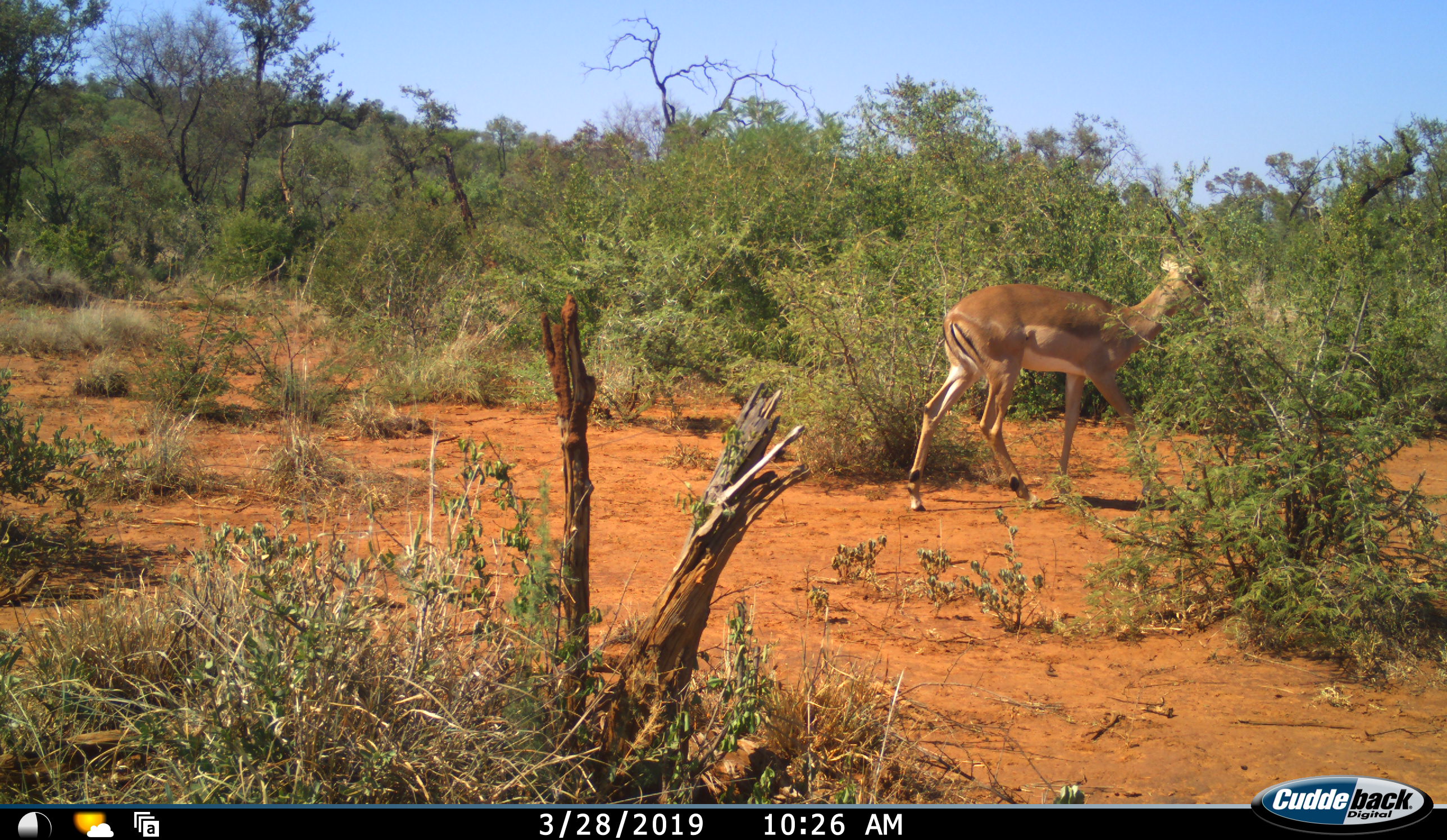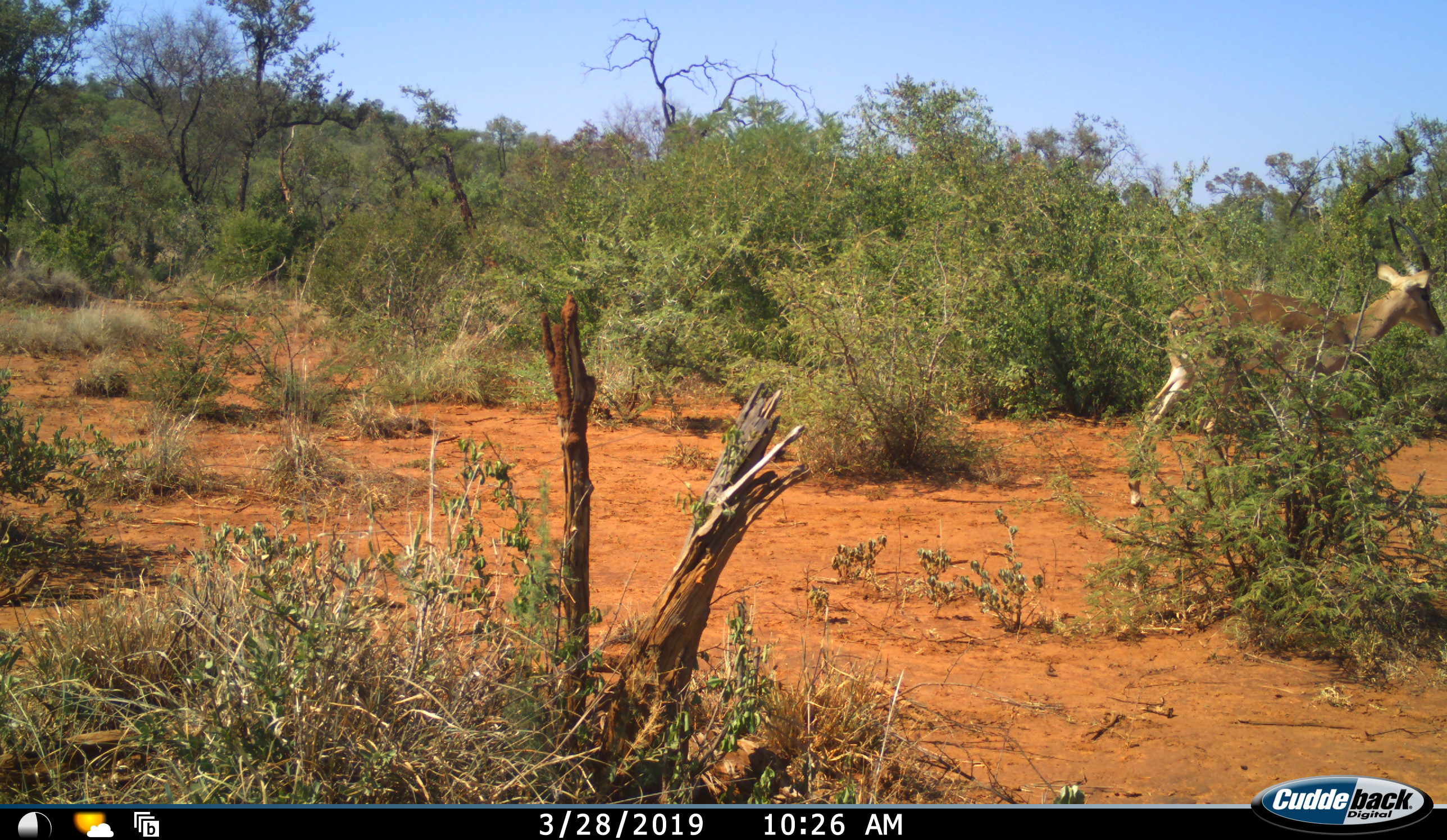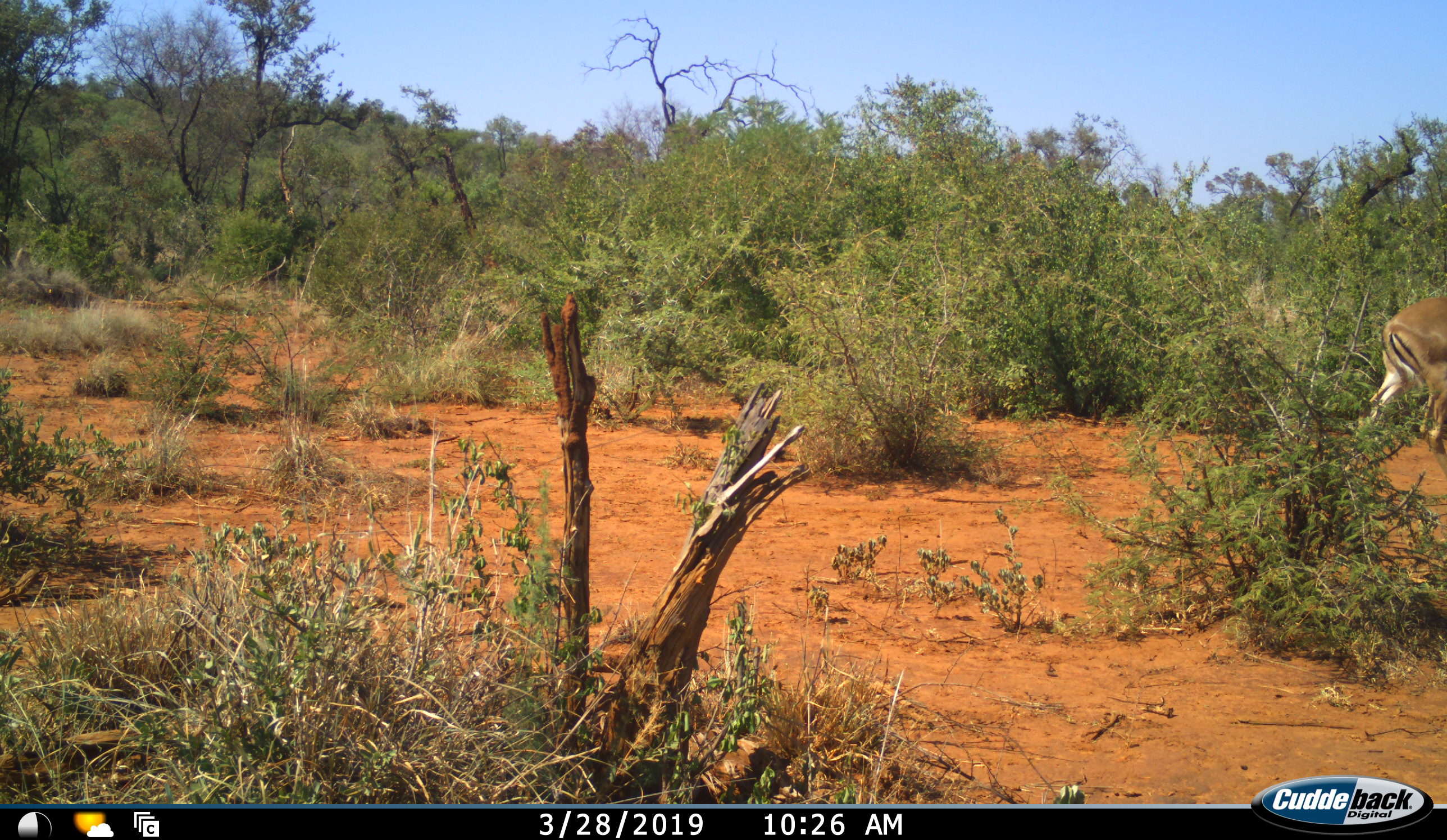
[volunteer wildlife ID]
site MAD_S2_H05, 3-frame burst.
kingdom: Animalia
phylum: Chordata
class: Mammalia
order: Artiodactyla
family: Bovidae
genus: Aepyceros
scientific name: Aepyceros melampus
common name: impala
Impala (Aepyceros melampus), count 1. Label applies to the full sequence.